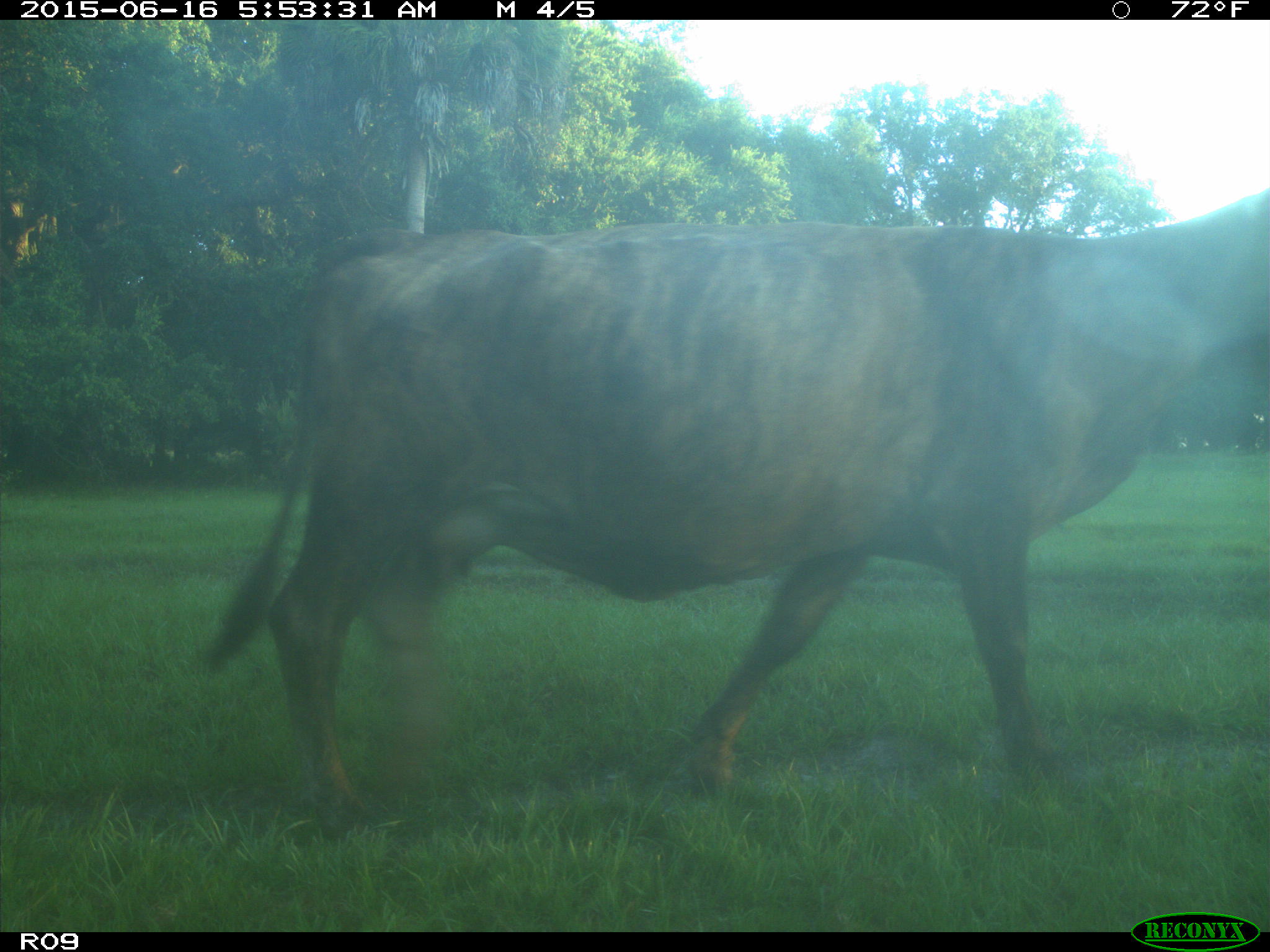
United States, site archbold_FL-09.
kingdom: Animalia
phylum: Chordata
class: Mammalia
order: Artiodactyla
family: Bovidae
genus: Bos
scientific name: Bos taurus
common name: domestic cow